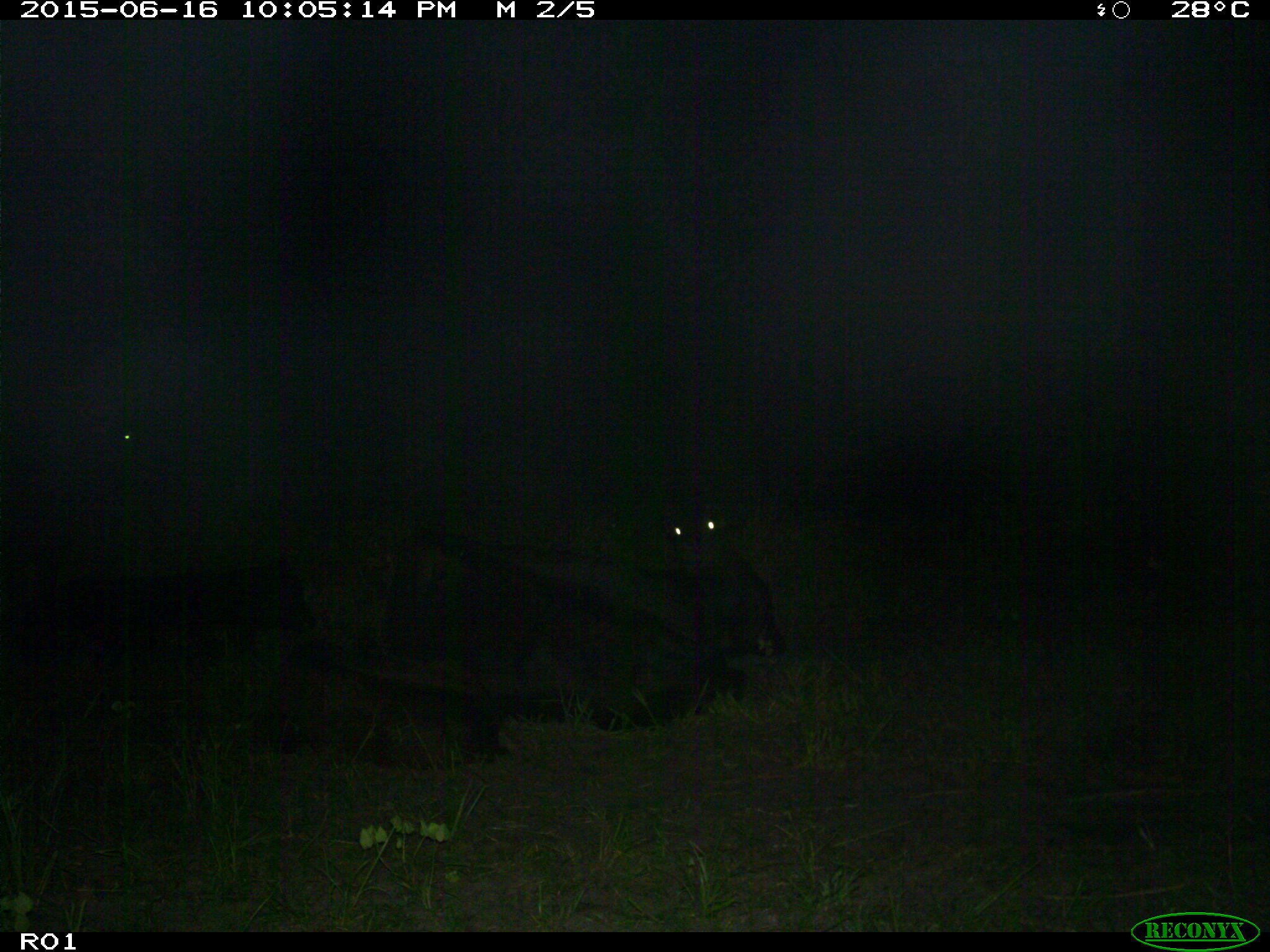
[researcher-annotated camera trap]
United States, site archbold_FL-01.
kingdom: Animalia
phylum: Chordata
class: Mammalia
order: Artiodactyla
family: Bovidae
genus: Bos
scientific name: Bos taurus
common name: domestic cow